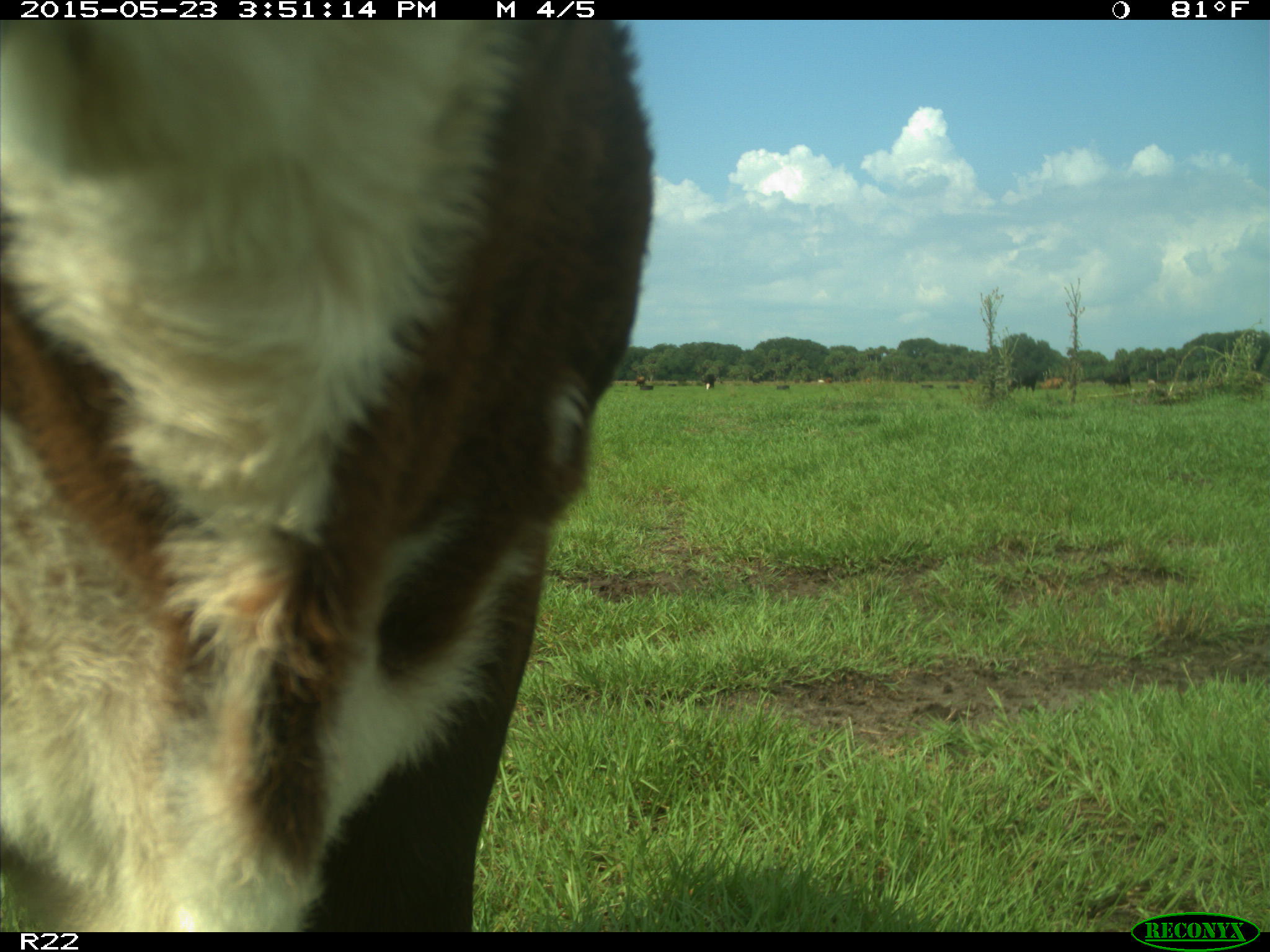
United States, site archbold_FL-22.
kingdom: Animalia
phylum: Chordata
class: Mammalia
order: Artiodactyla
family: Bovidae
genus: Bos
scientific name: Bos taurus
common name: domestic cow